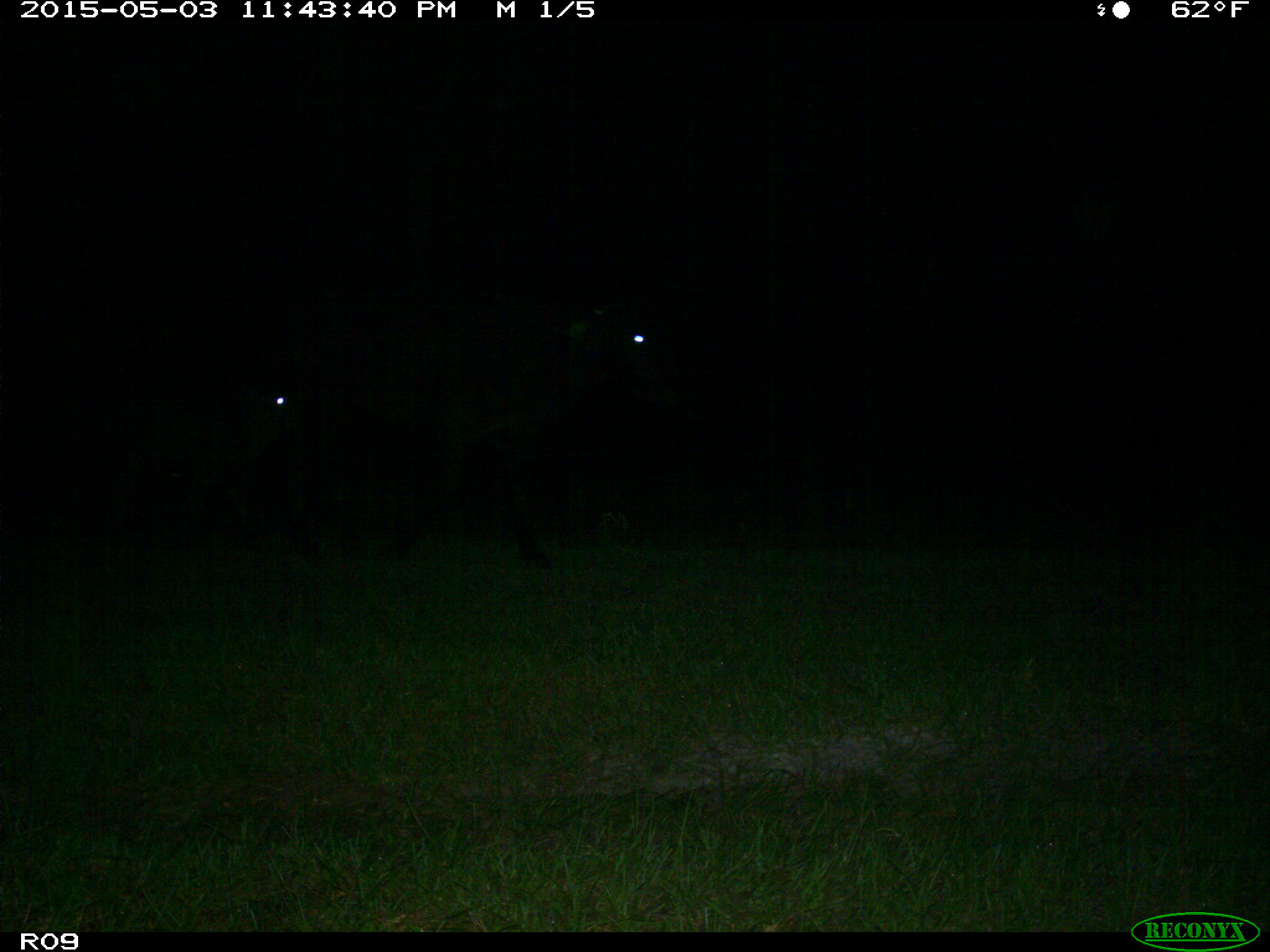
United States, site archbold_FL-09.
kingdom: Animalia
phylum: Chordata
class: Mammalia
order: Artiodactyla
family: Bovidae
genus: Bos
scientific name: Bos taurus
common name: domestic cow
Bos taurus (domestic cow).